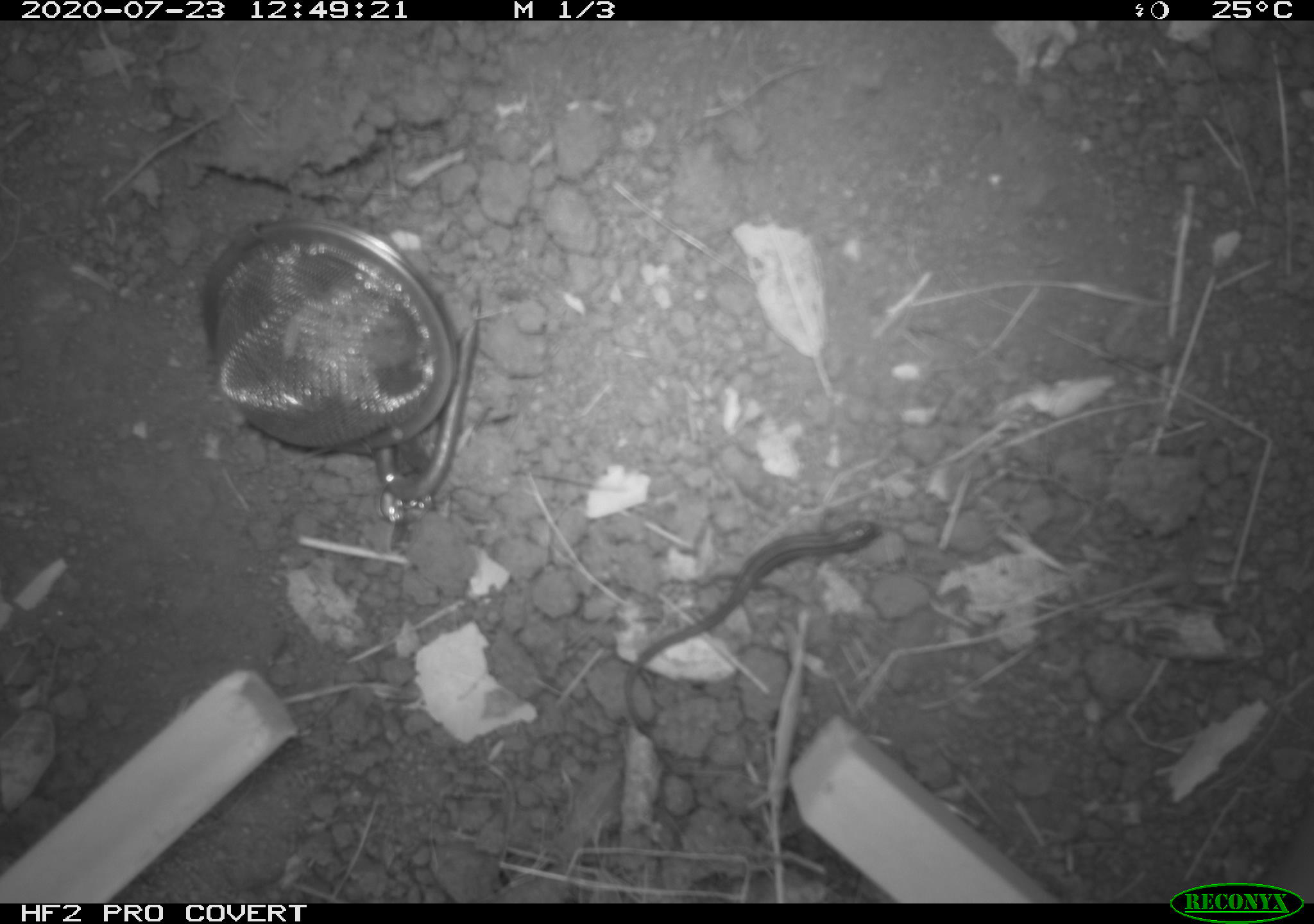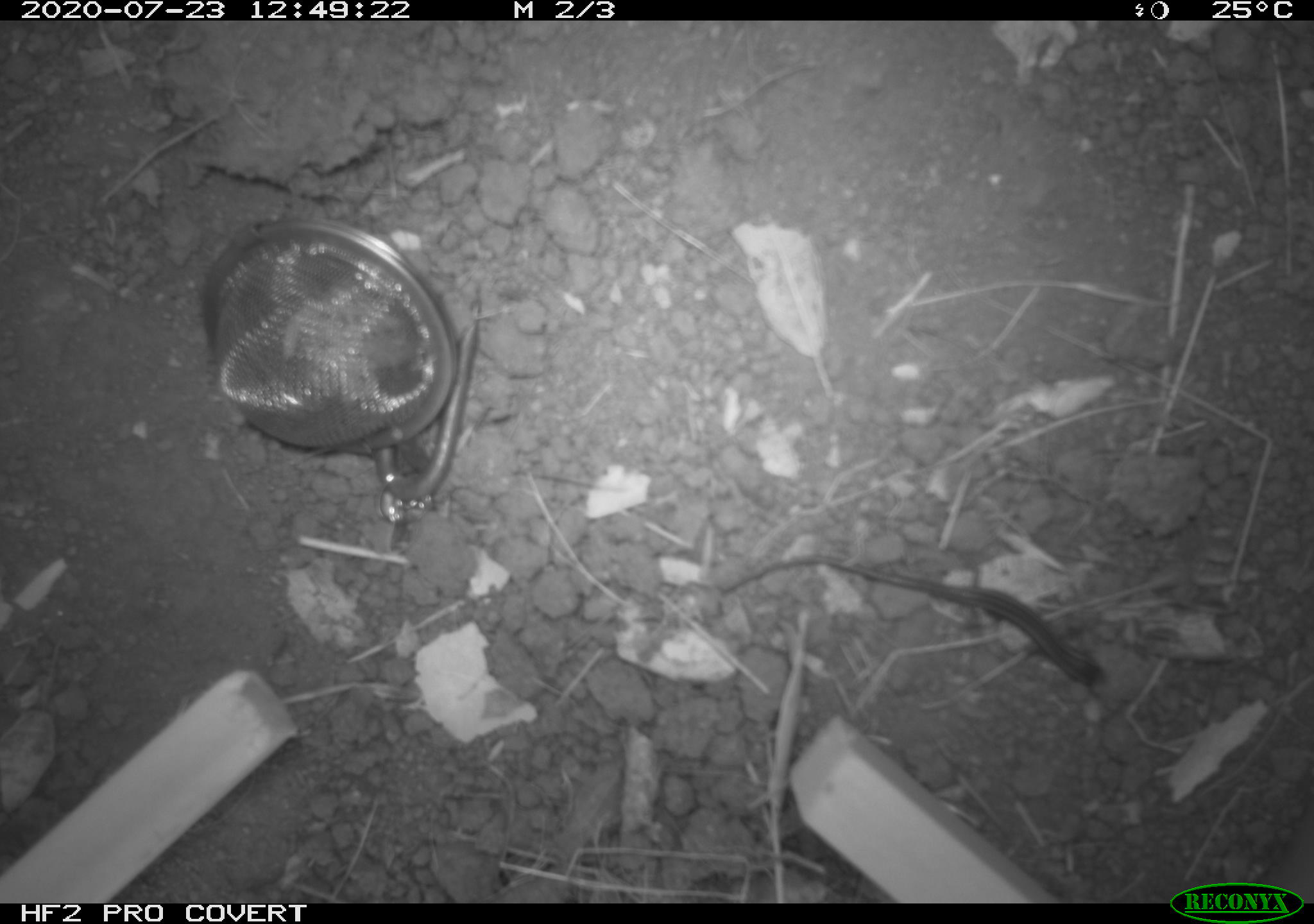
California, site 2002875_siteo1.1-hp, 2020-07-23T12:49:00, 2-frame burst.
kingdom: Animalia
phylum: Chordata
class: Reptilia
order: Squamata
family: Scincidae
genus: Plestiodon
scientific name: Plestiodon skiltonianus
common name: western skink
Western skink (Plestiodon skiltonianus).